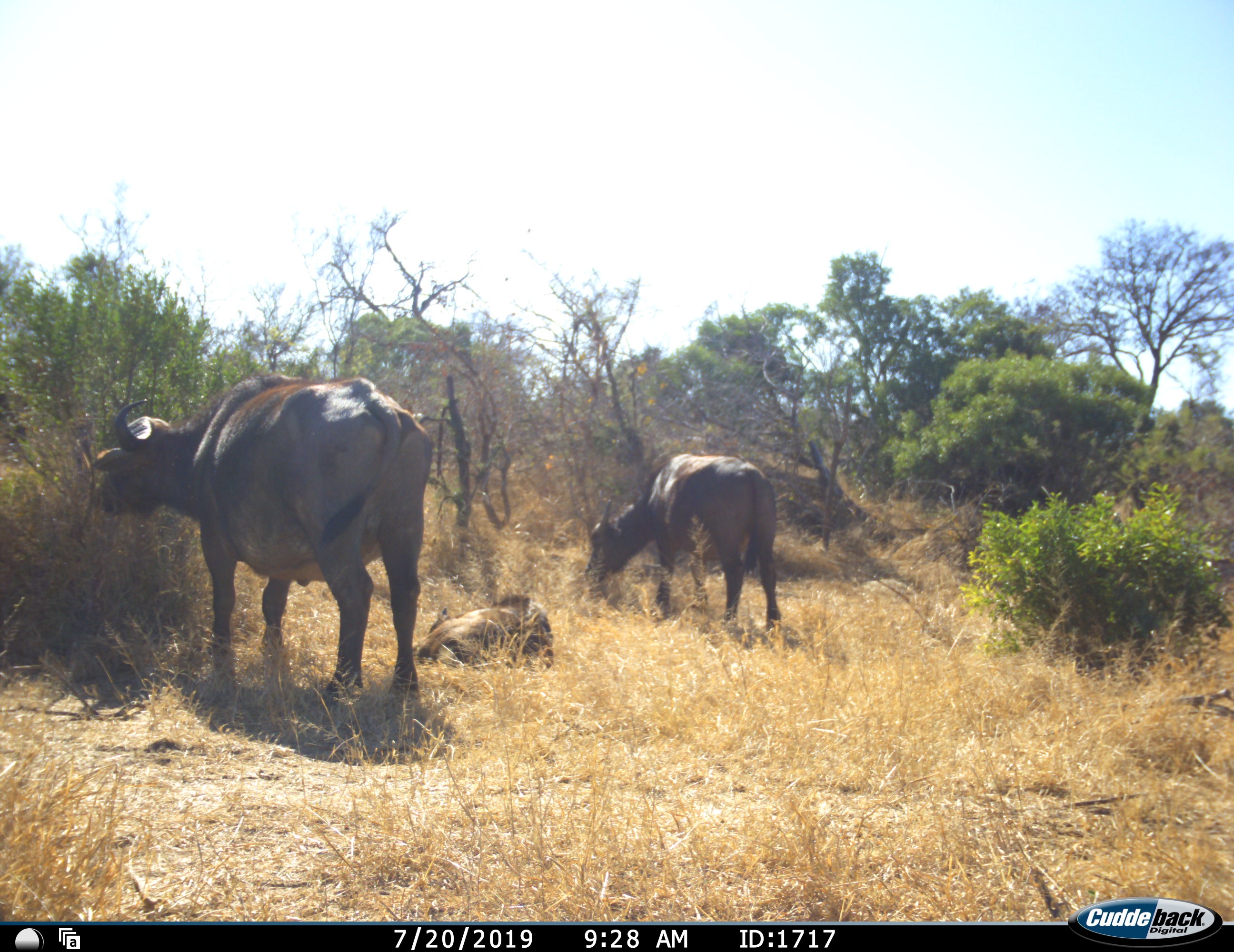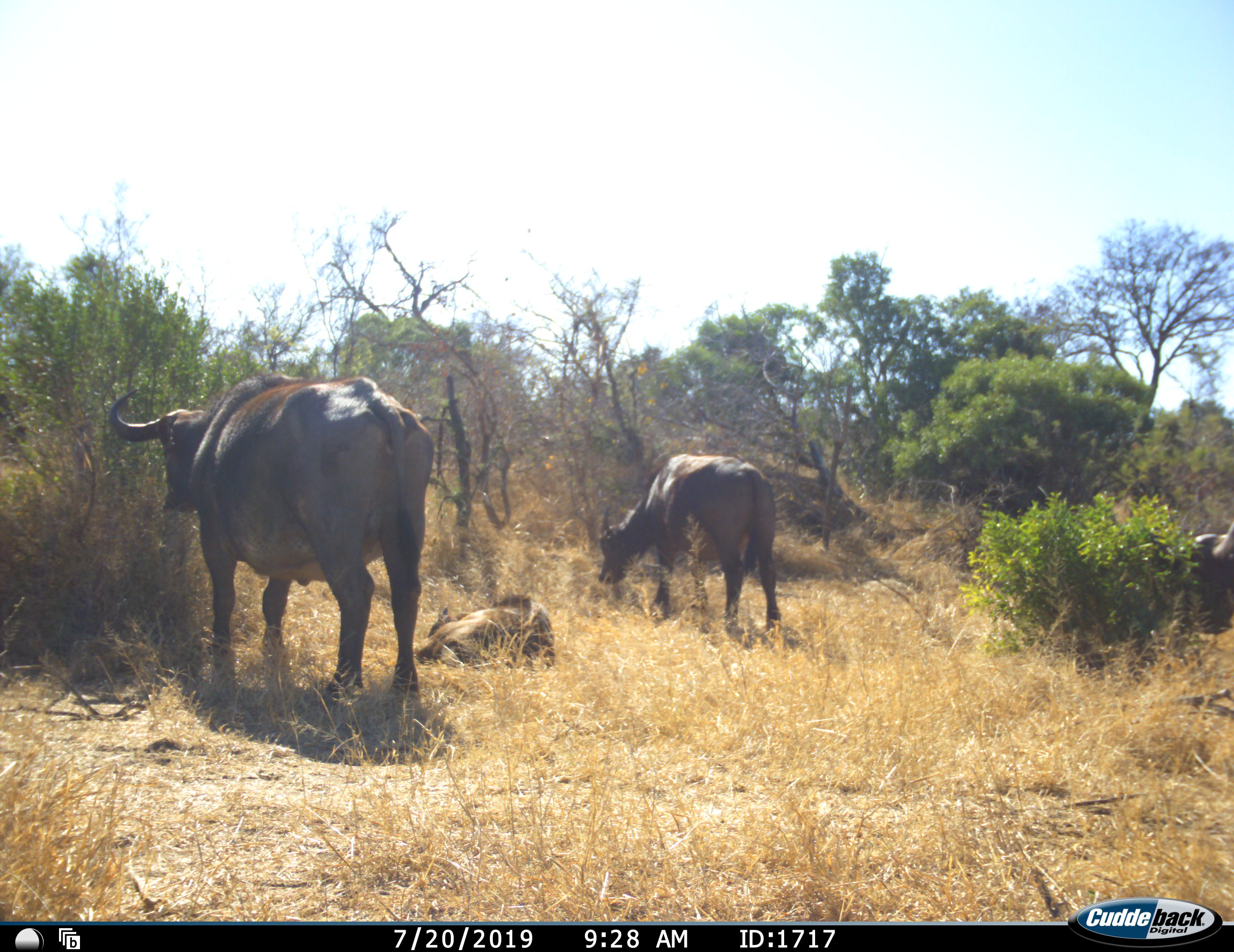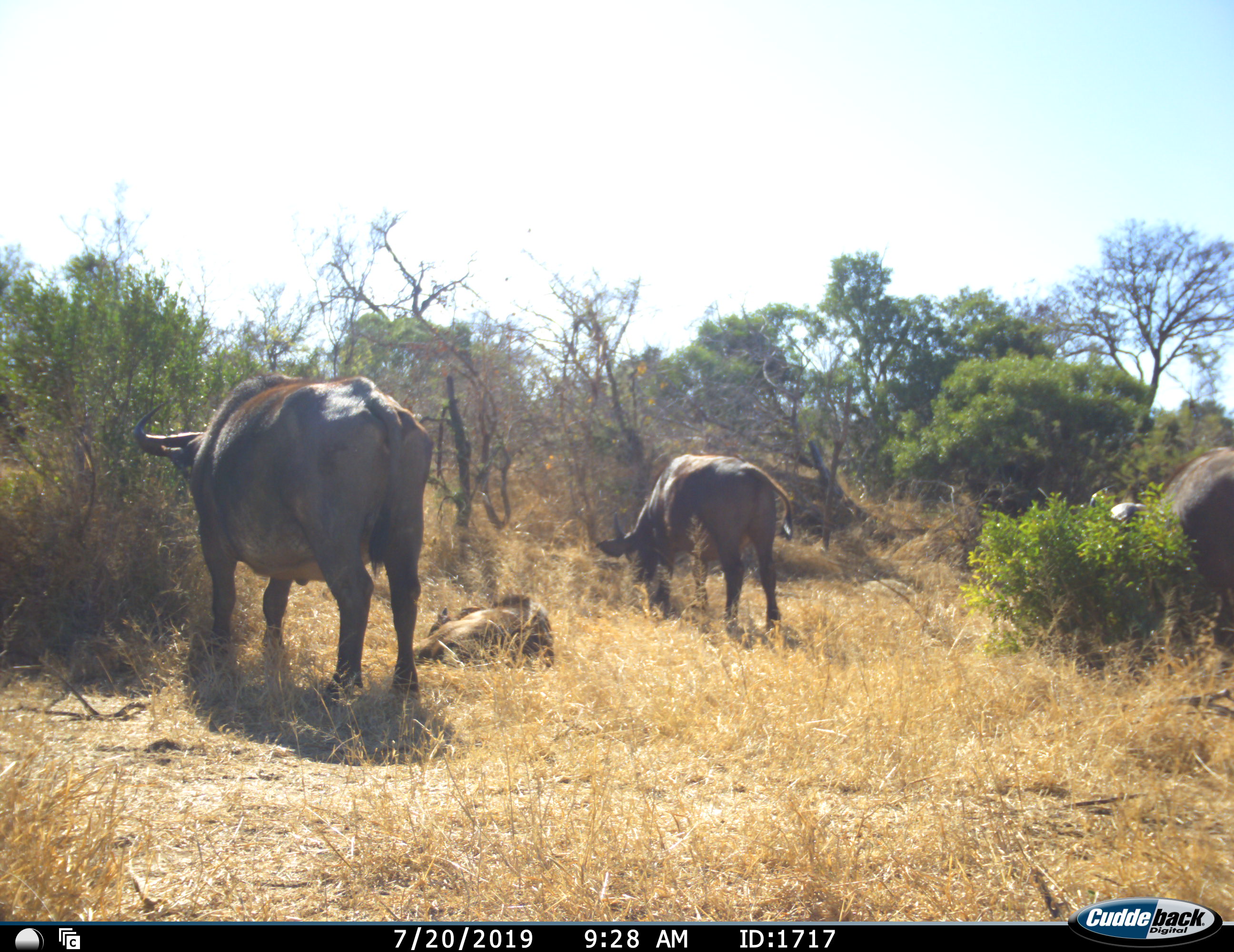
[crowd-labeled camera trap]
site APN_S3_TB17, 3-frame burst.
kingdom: Animalia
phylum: Chordata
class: Mammalia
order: Artiodactyla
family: Bovidae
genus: Syncerus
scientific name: Syncerus caffer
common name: african buffalo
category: buffalo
Buffalo (african buffalo) (Syncerus caffer), count 4. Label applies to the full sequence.